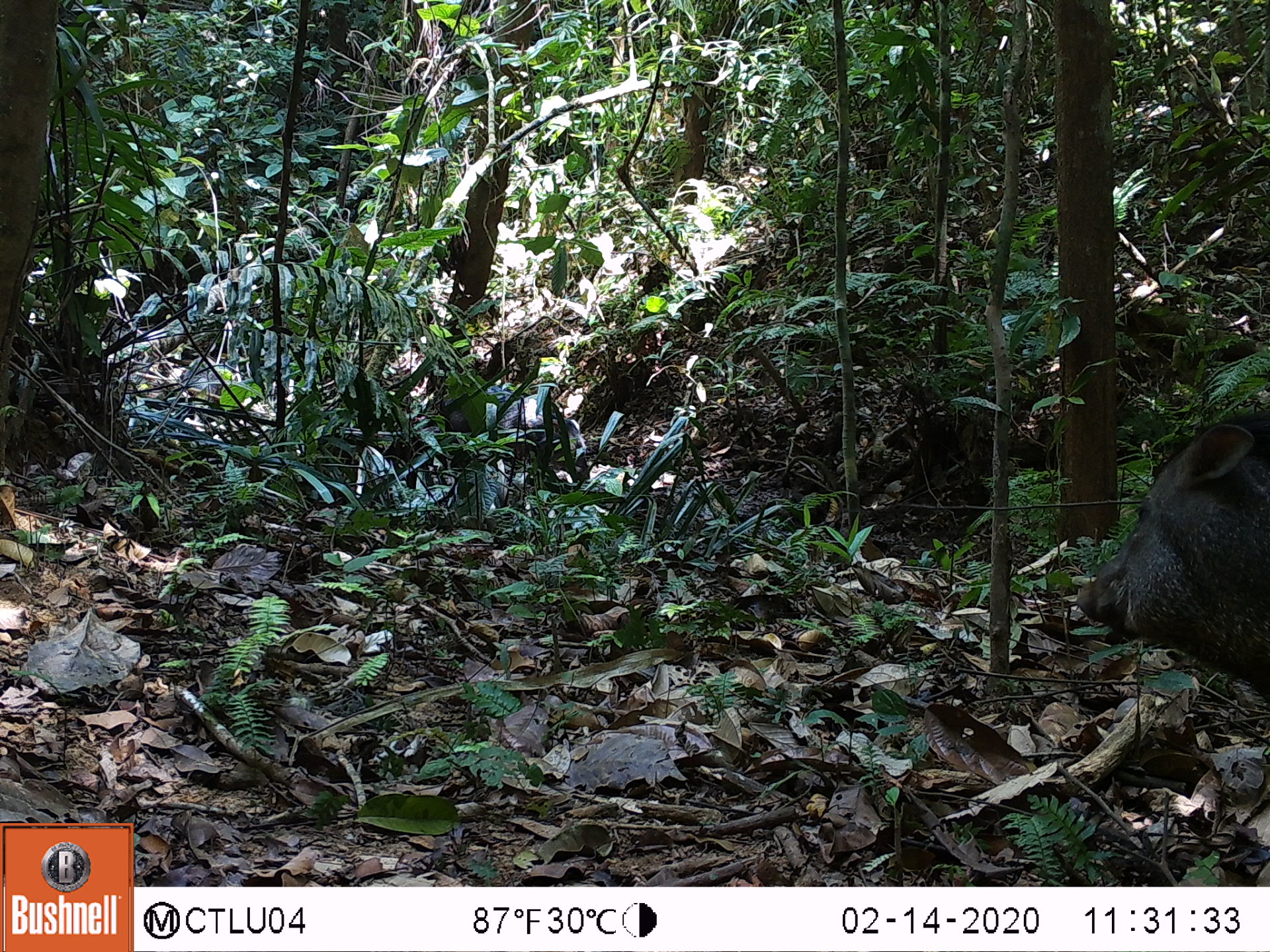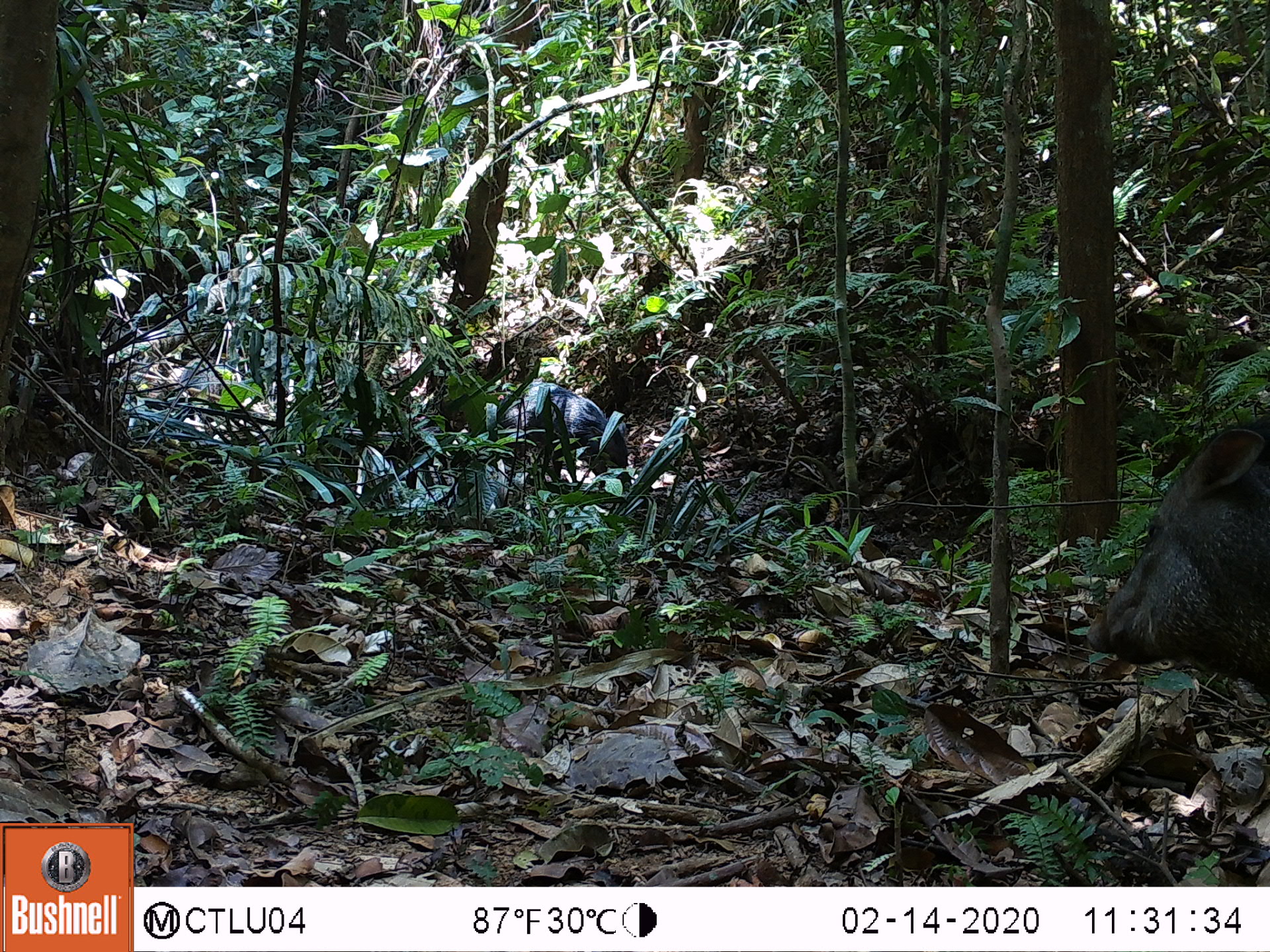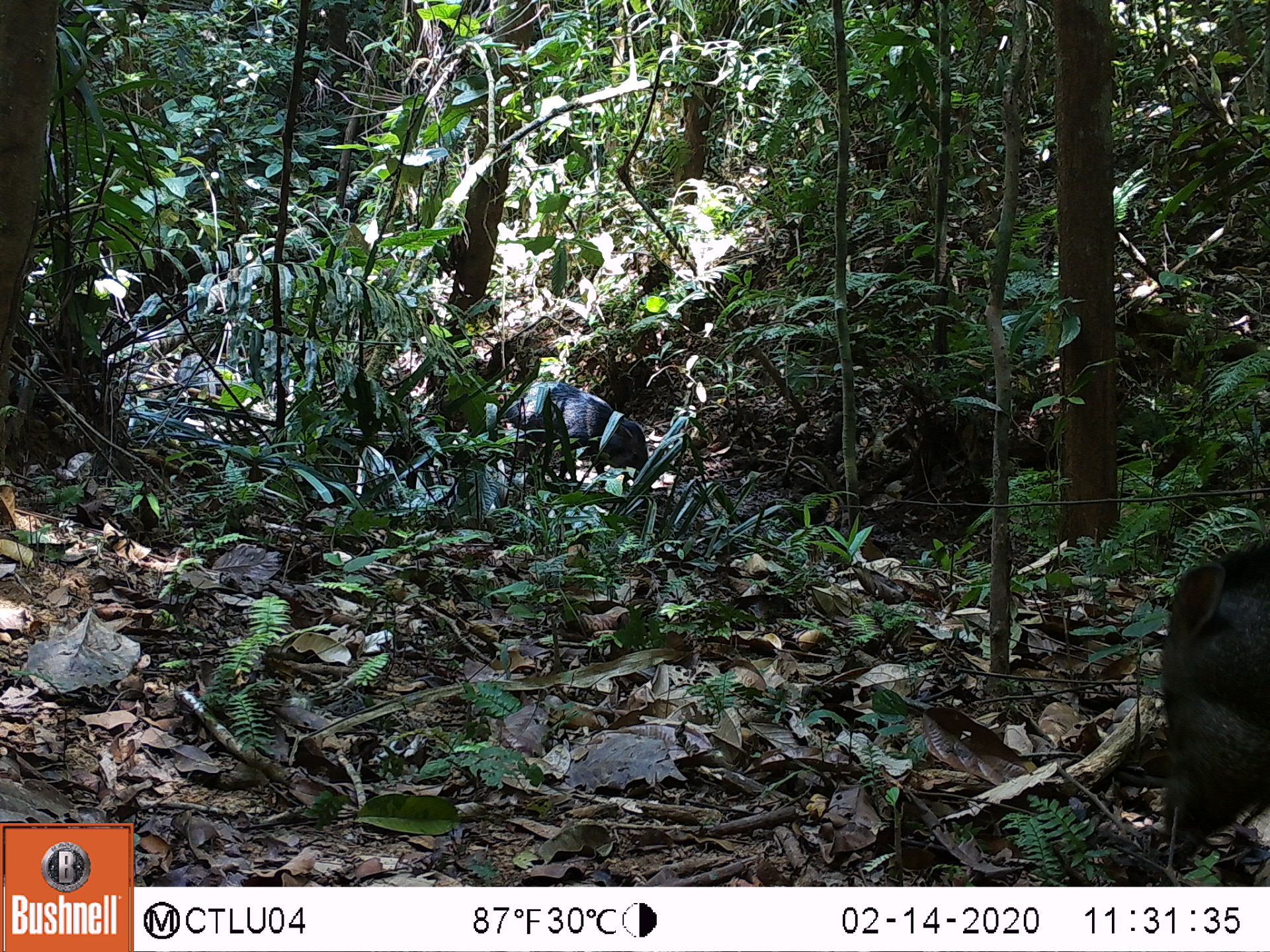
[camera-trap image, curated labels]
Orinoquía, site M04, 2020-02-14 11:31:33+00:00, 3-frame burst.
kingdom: Animalia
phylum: Chordata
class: Mammalia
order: Artiodactyla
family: Tayassuidae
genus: Pecari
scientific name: Pecari tajacu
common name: collared peccary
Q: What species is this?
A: Collared peccary (Pecari tajacu).